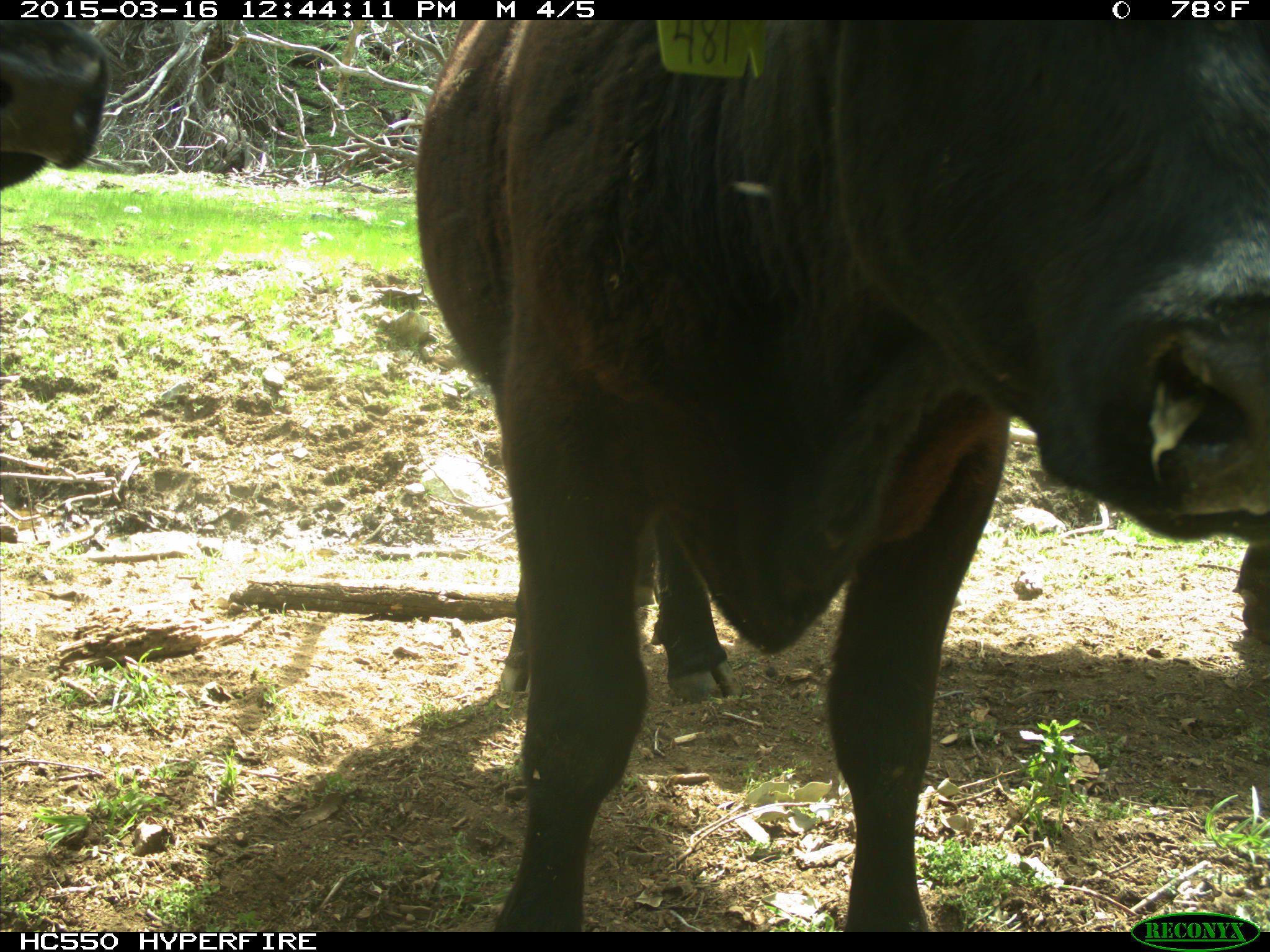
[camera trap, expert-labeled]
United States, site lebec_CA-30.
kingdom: Animalia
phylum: Chordata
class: Mammalia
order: Artiodactyla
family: Bovidae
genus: Bos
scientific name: Bos taurus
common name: domestic cow